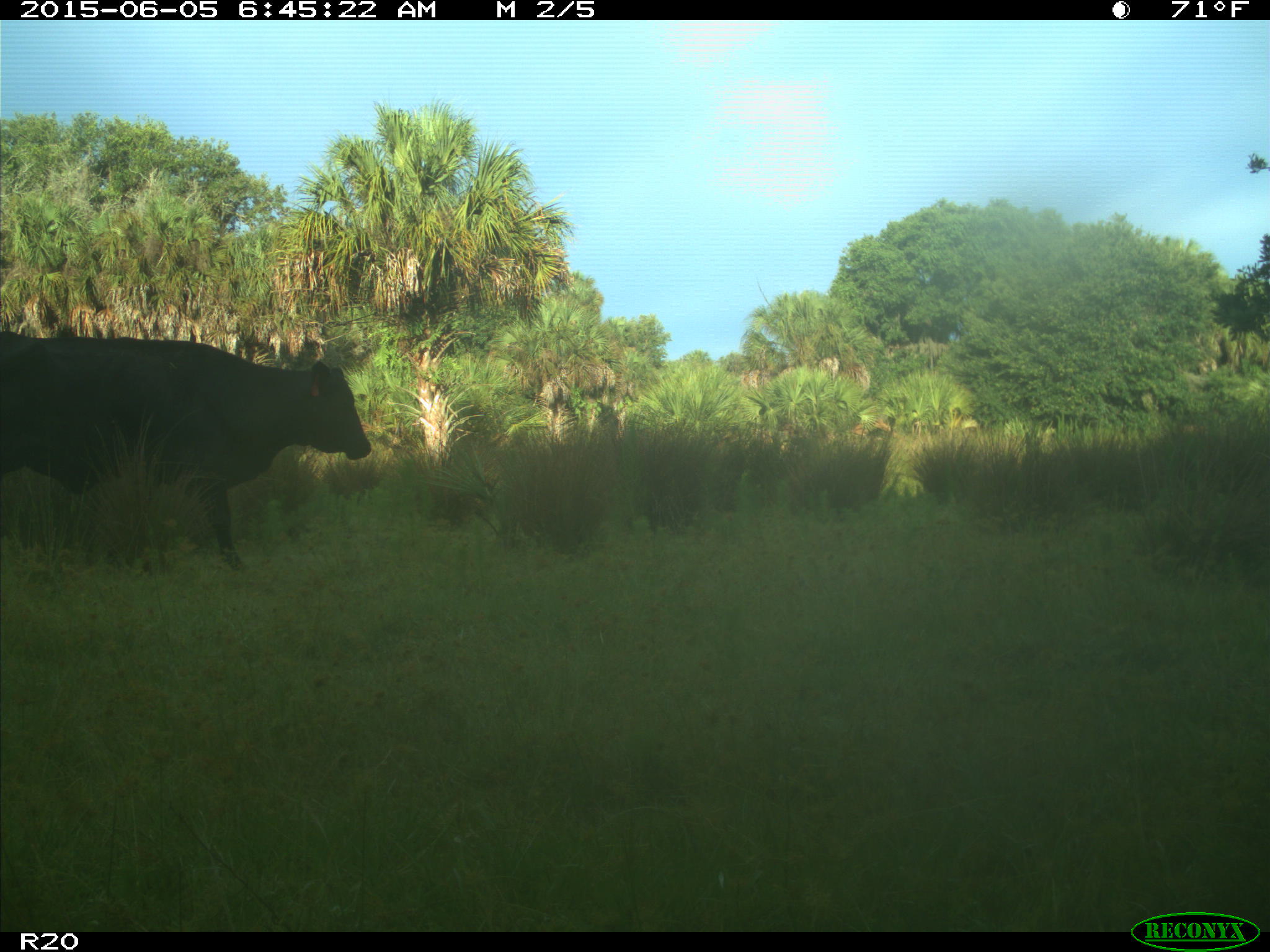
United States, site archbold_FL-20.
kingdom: Animalia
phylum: Chordata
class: Mammalia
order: Artiodactyla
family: Bovidae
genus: Bos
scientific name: Bos taurus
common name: domestic cow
Bos taurus (domestic cow).